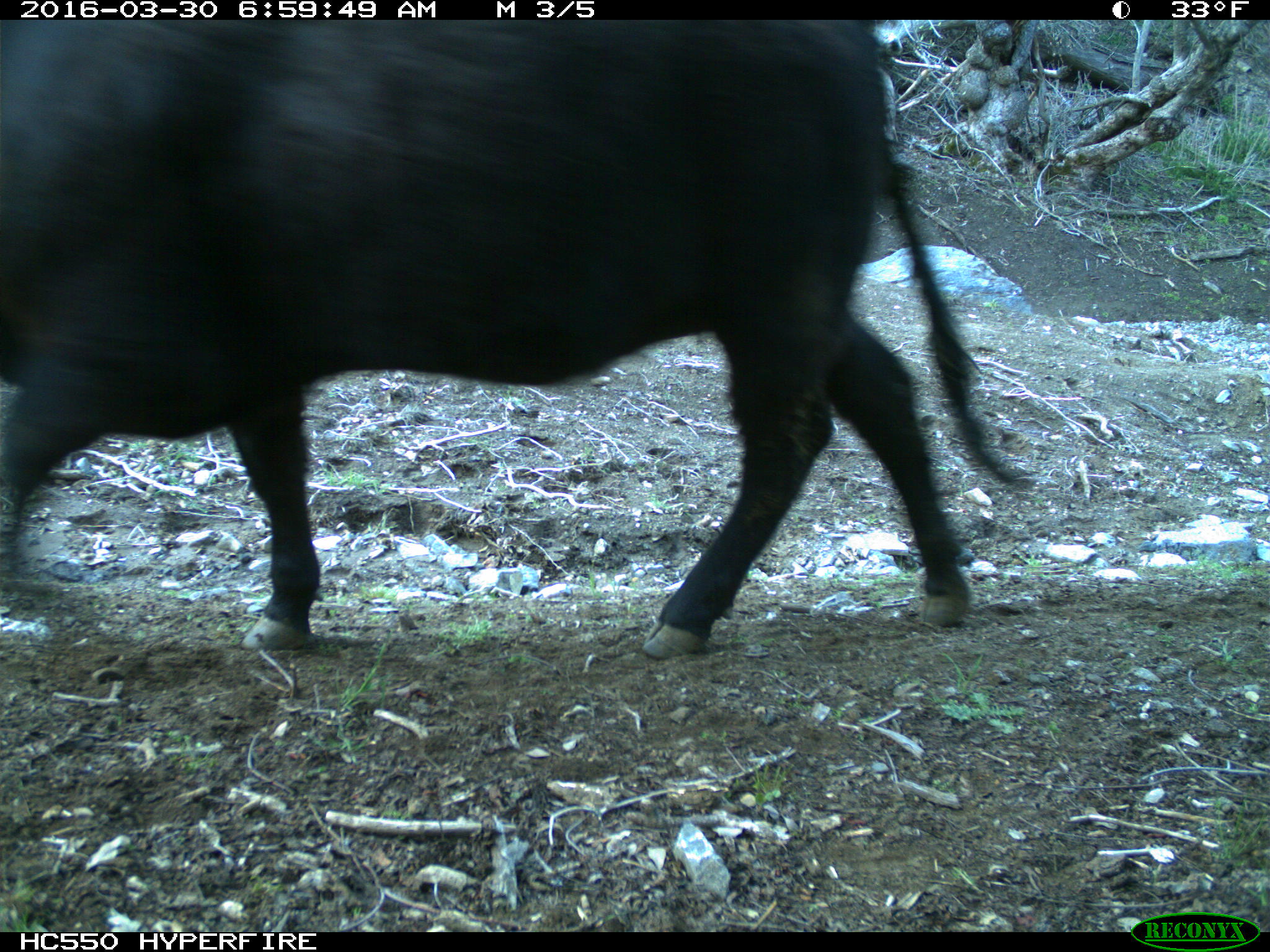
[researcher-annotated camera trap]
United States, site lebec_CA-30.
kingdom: Animalia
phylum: Chordata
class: Mammalia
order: Artiodactyla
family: Bovidae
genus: Bos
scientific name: Bos taurus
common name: domestic cow